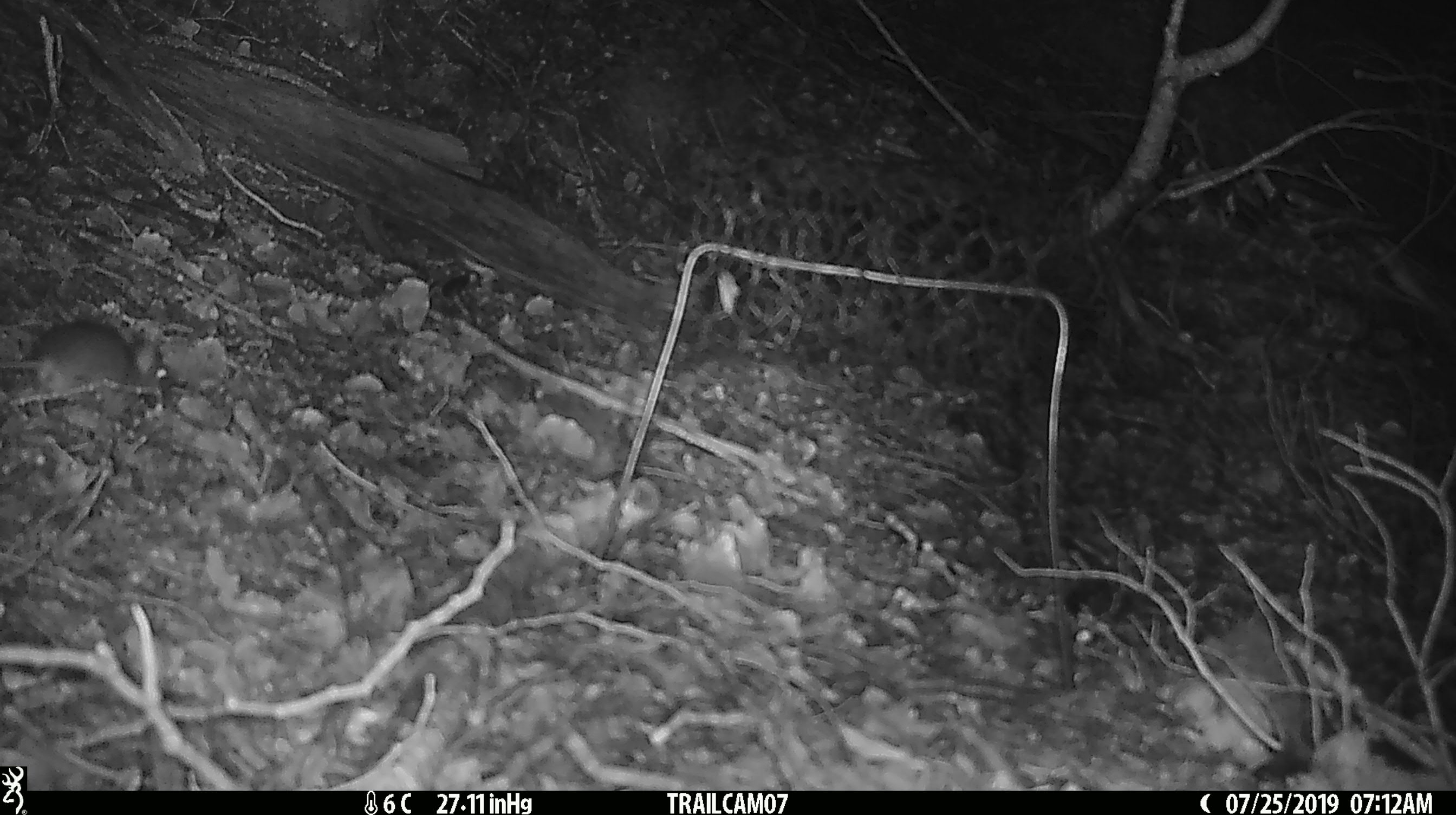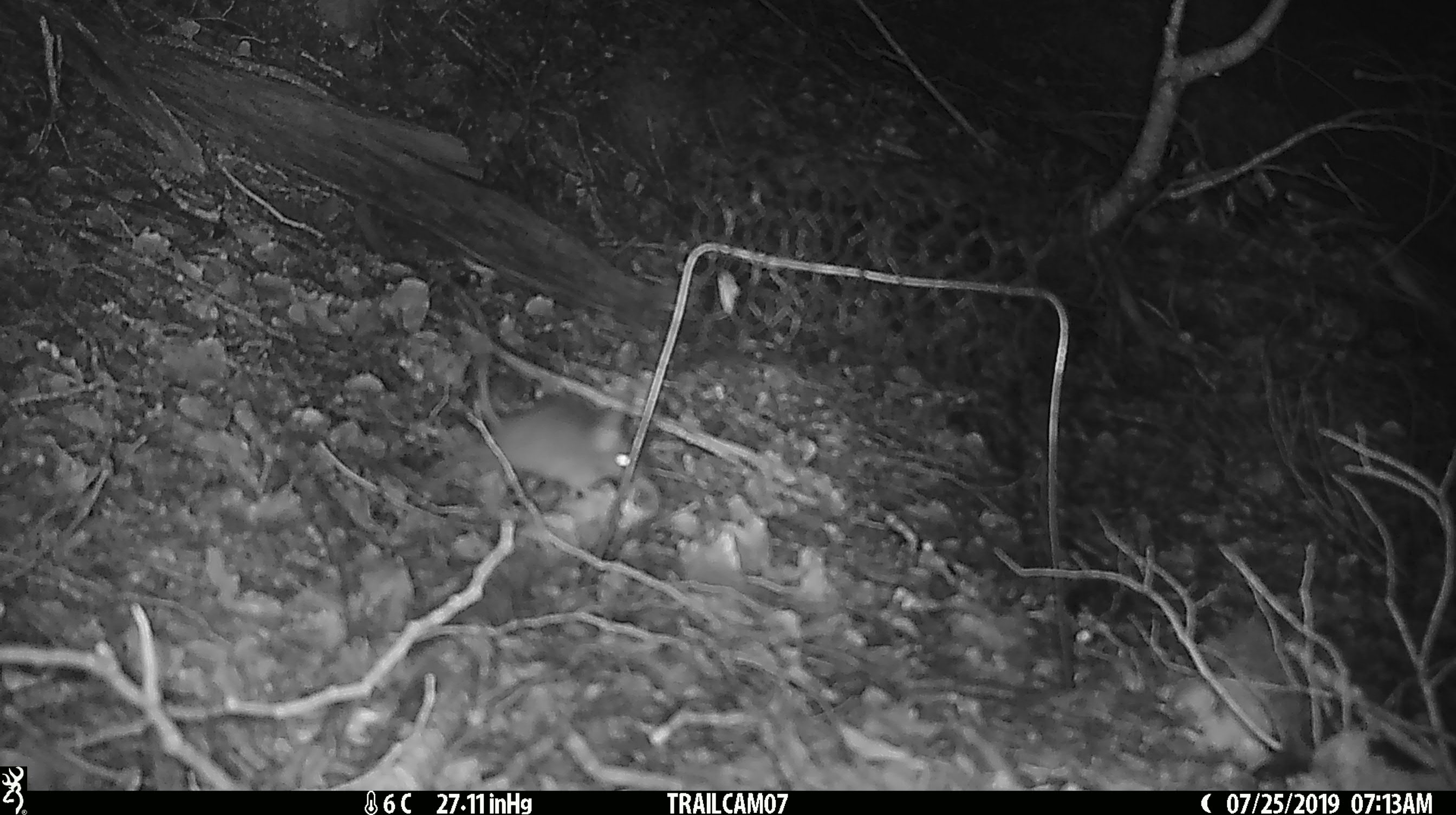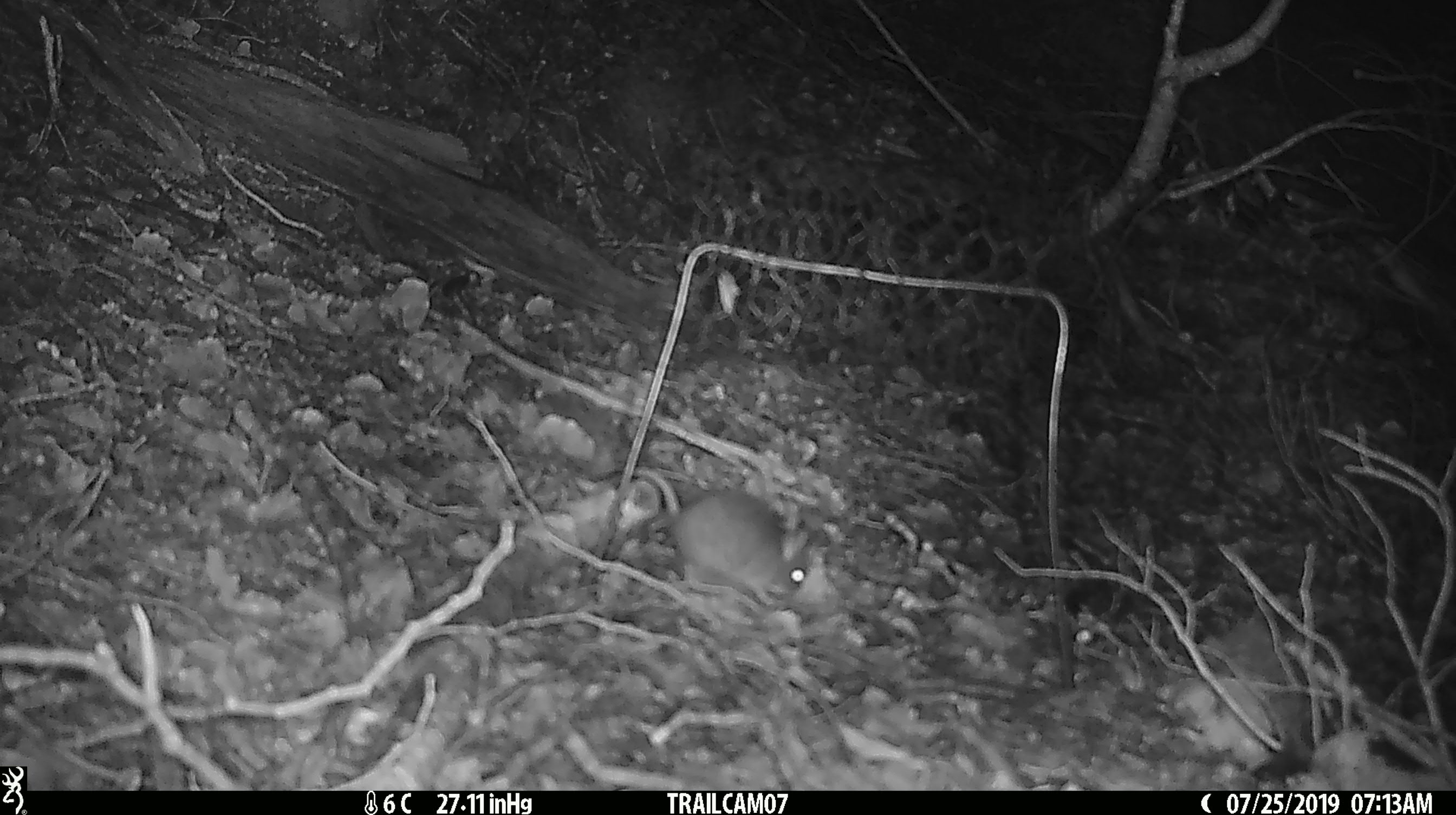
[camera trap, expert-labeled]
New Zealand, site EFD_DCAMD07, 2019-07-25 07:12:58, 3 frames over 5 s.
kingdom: Animalia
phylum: Chordata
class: Mammalia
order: Rodentia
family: Muridae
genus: Mus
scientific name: Mus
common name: mouse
Mouse (Mus).